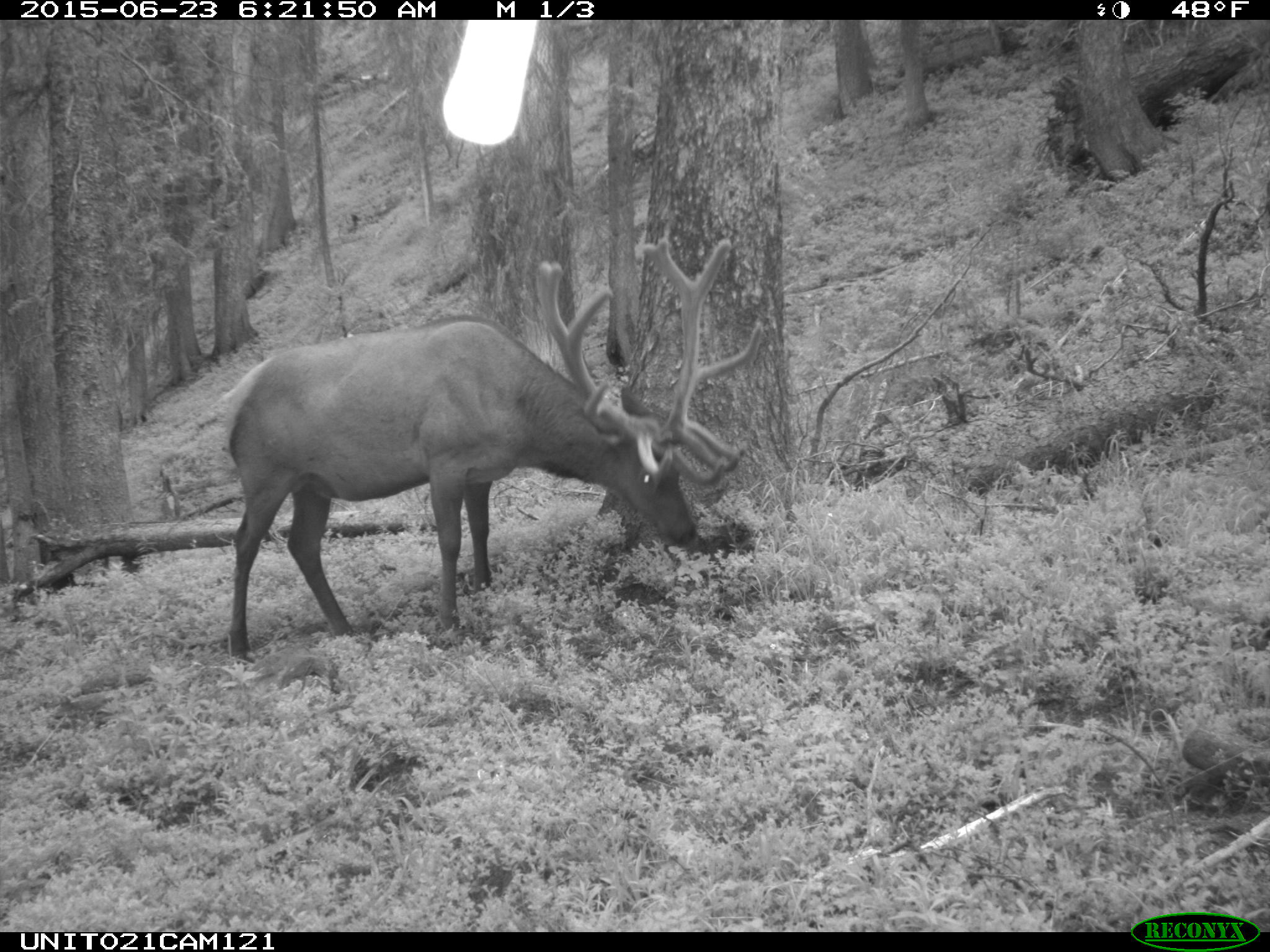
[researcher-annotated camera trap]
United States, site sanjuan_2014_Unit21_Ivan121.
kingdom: Animalia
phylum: Chordata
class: Mammalia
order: Artiodactyla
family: Cervidae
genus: Cervus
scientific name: Cervus elaphus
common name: red deer